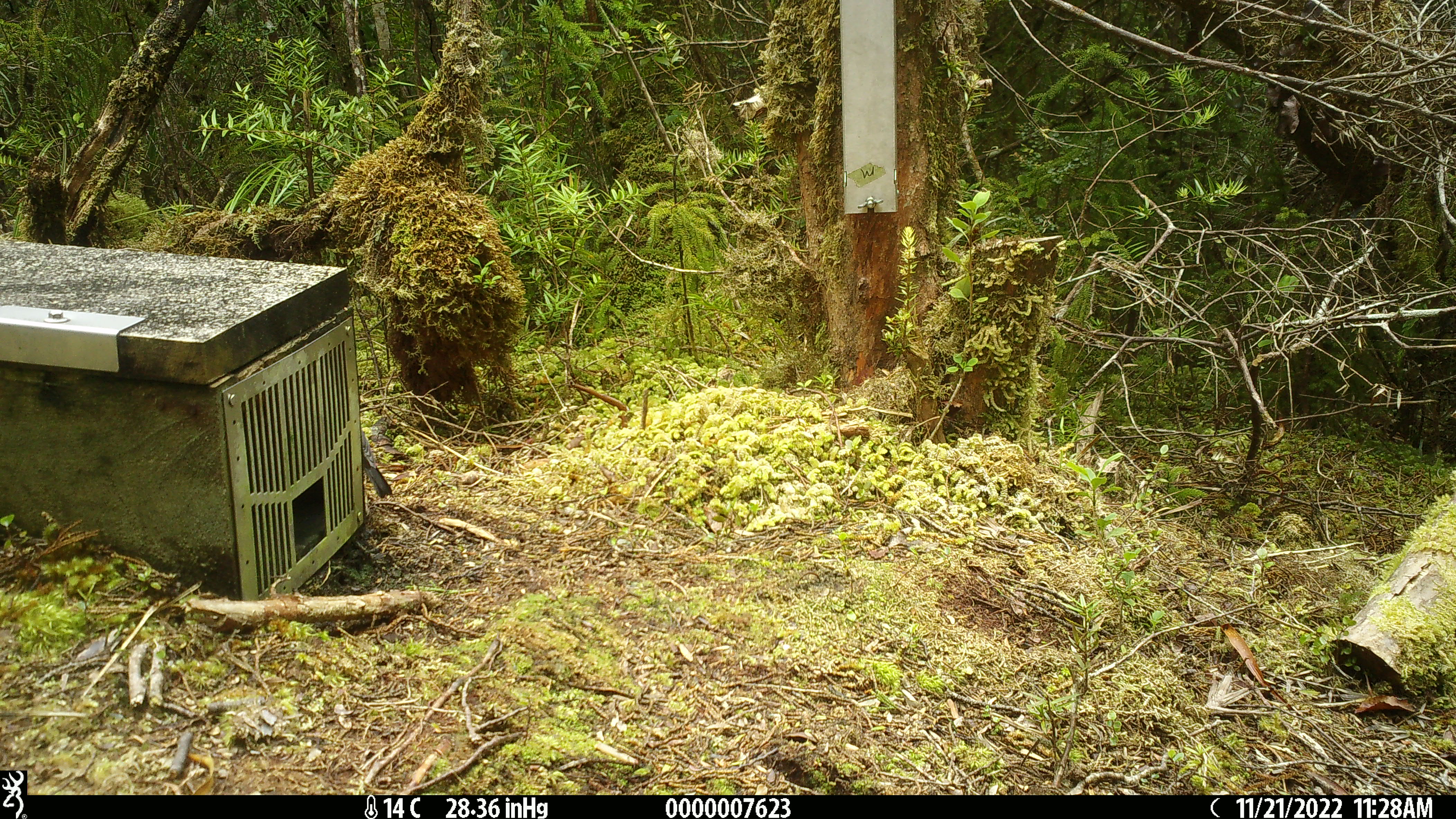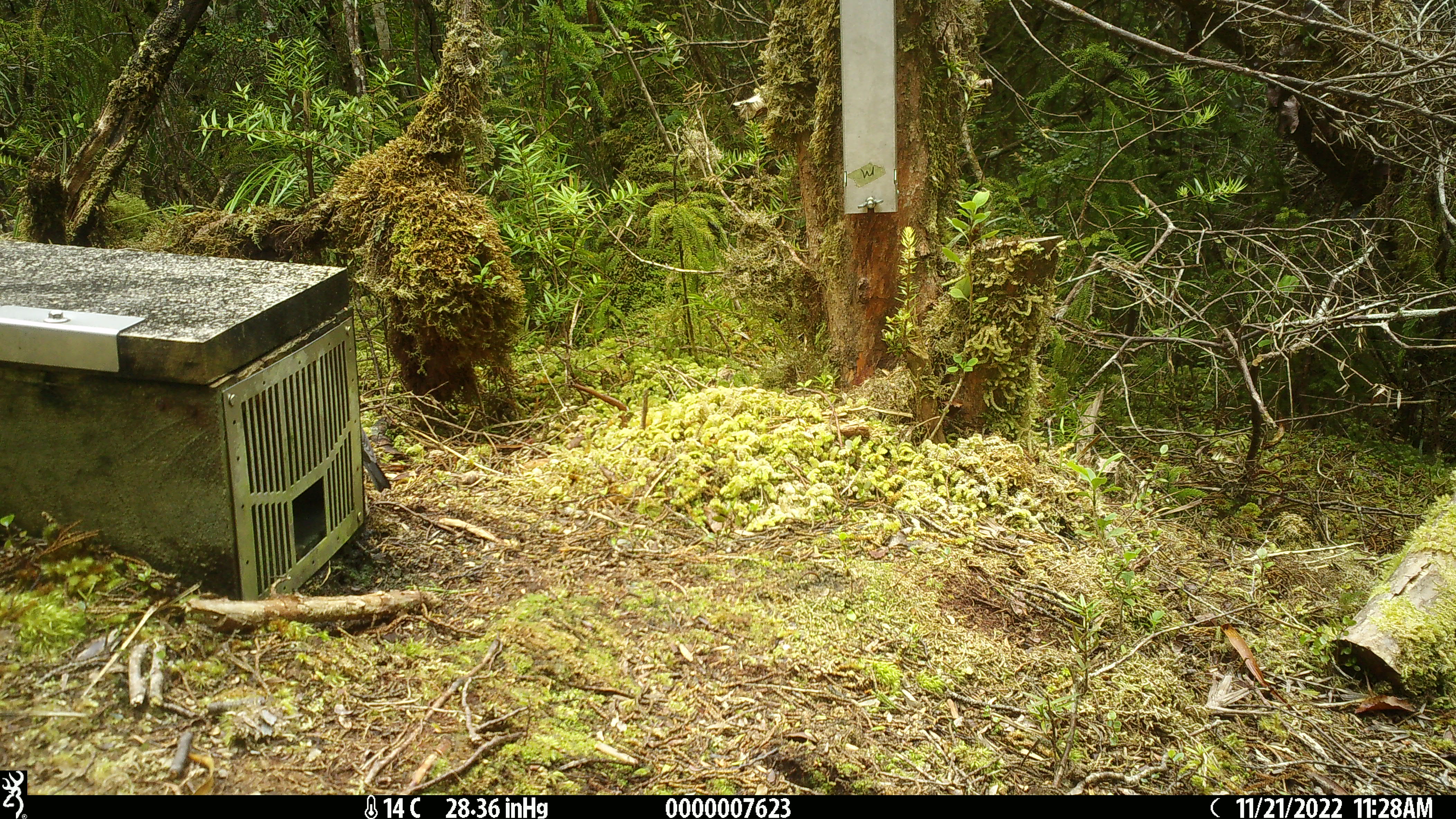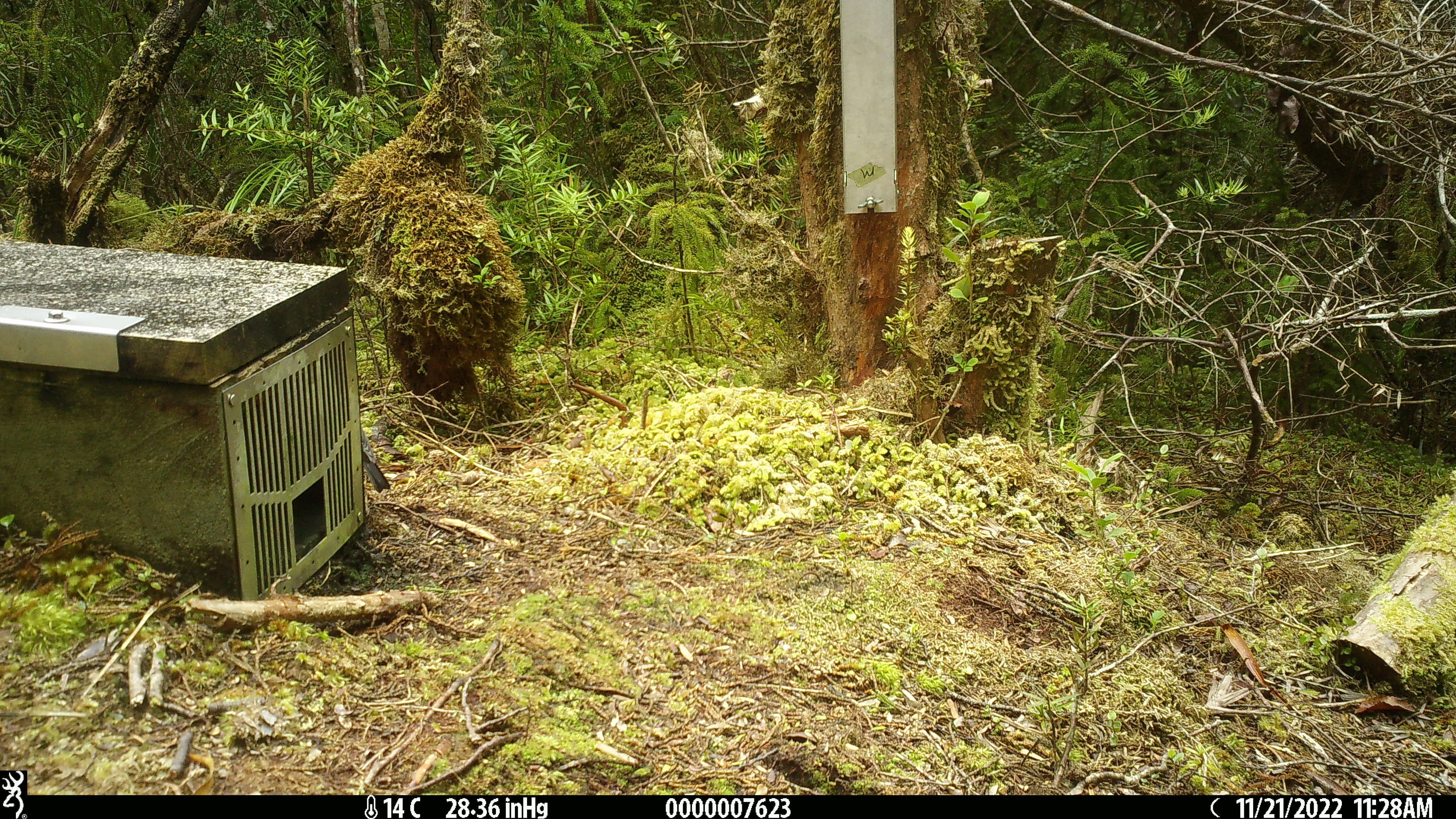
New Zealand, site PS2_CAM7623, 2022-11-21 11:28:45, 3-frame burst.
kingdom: Animalia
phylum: Chordata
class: Aves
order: Passeriformes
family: Petroicidae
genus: Petroica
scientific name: Petroica australis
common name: new zealand robin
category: robin